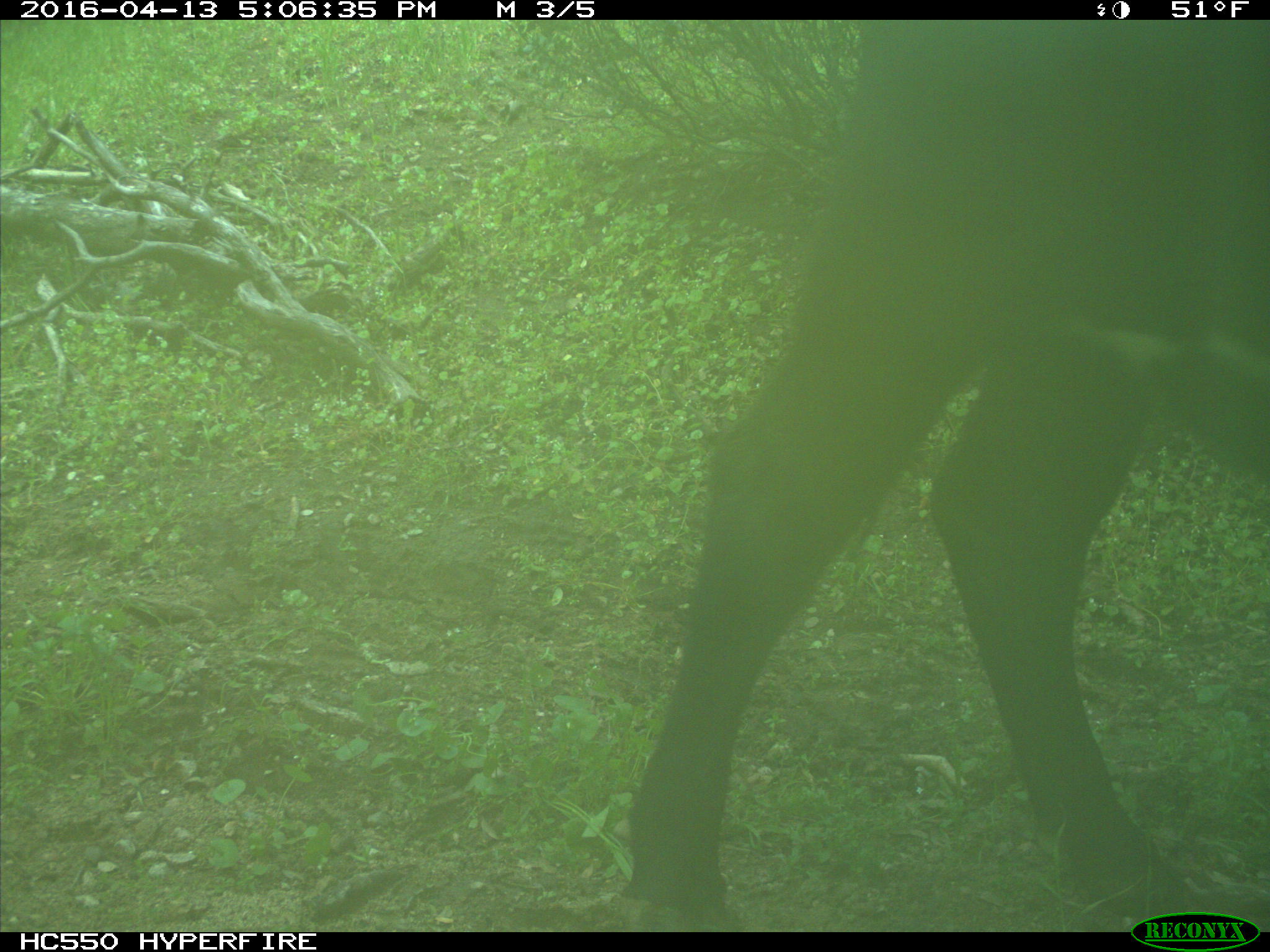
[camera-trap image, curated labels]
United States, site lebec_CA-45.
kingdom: Animalia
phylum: Chordata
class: Mammalia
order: Artiodactyla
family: Bovidae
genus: Bos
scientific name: Bos taurus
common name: domestic cow